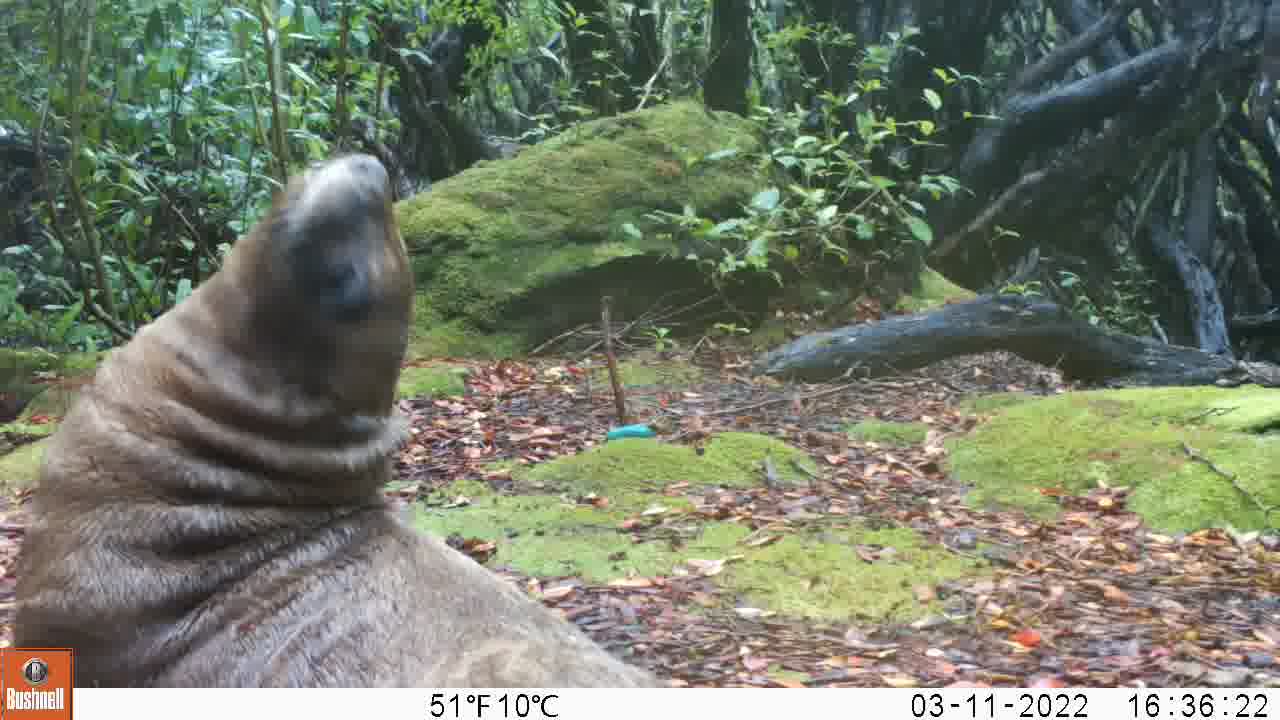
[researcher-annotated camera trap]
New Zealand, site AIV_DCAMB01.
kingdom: Animalia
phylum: Chordata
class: Mammalia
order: Carnivora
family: Otariidae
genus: Phocarctos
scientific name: Phocarctos hookeri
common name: new zealand sea lion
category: sealion